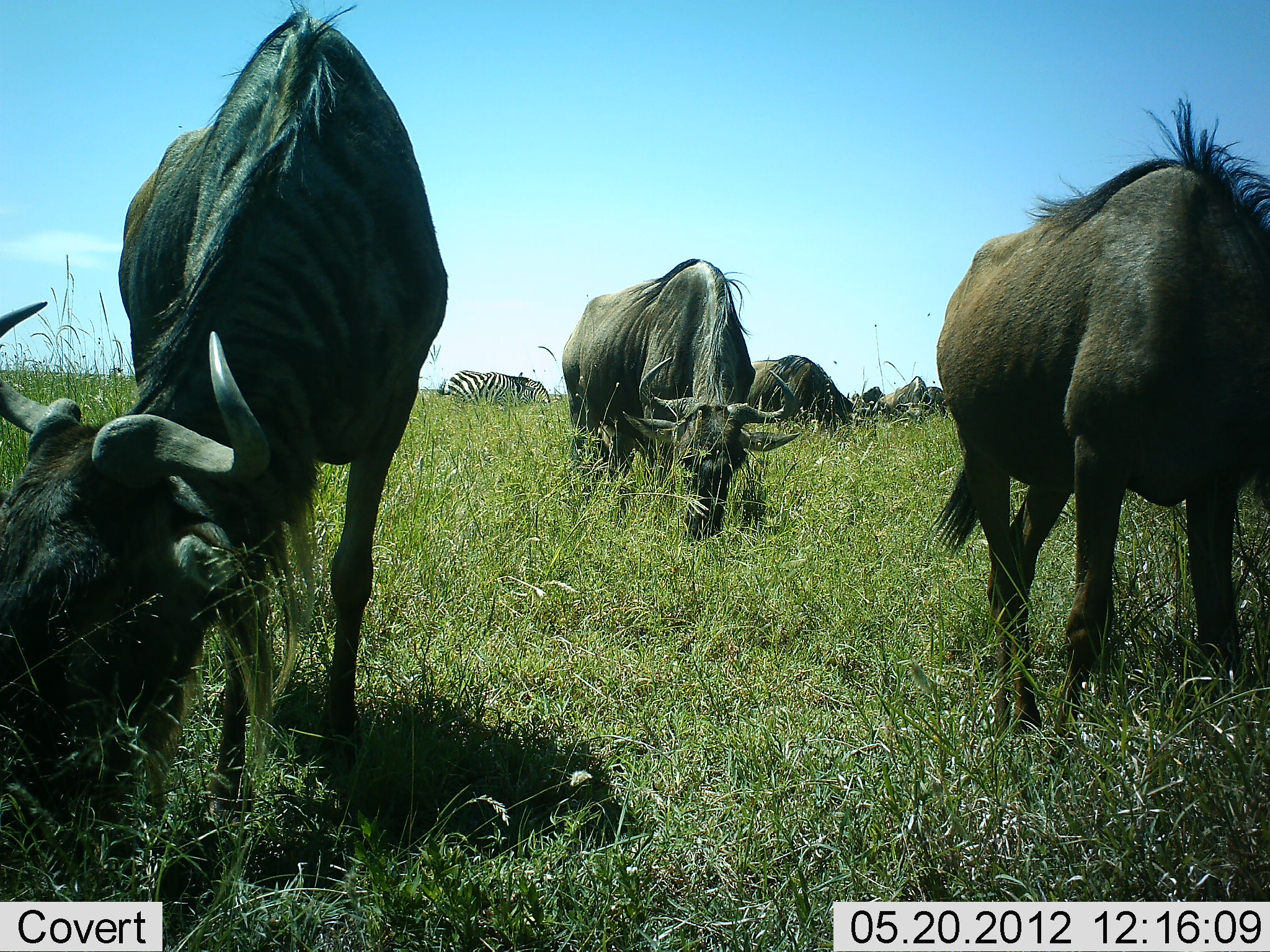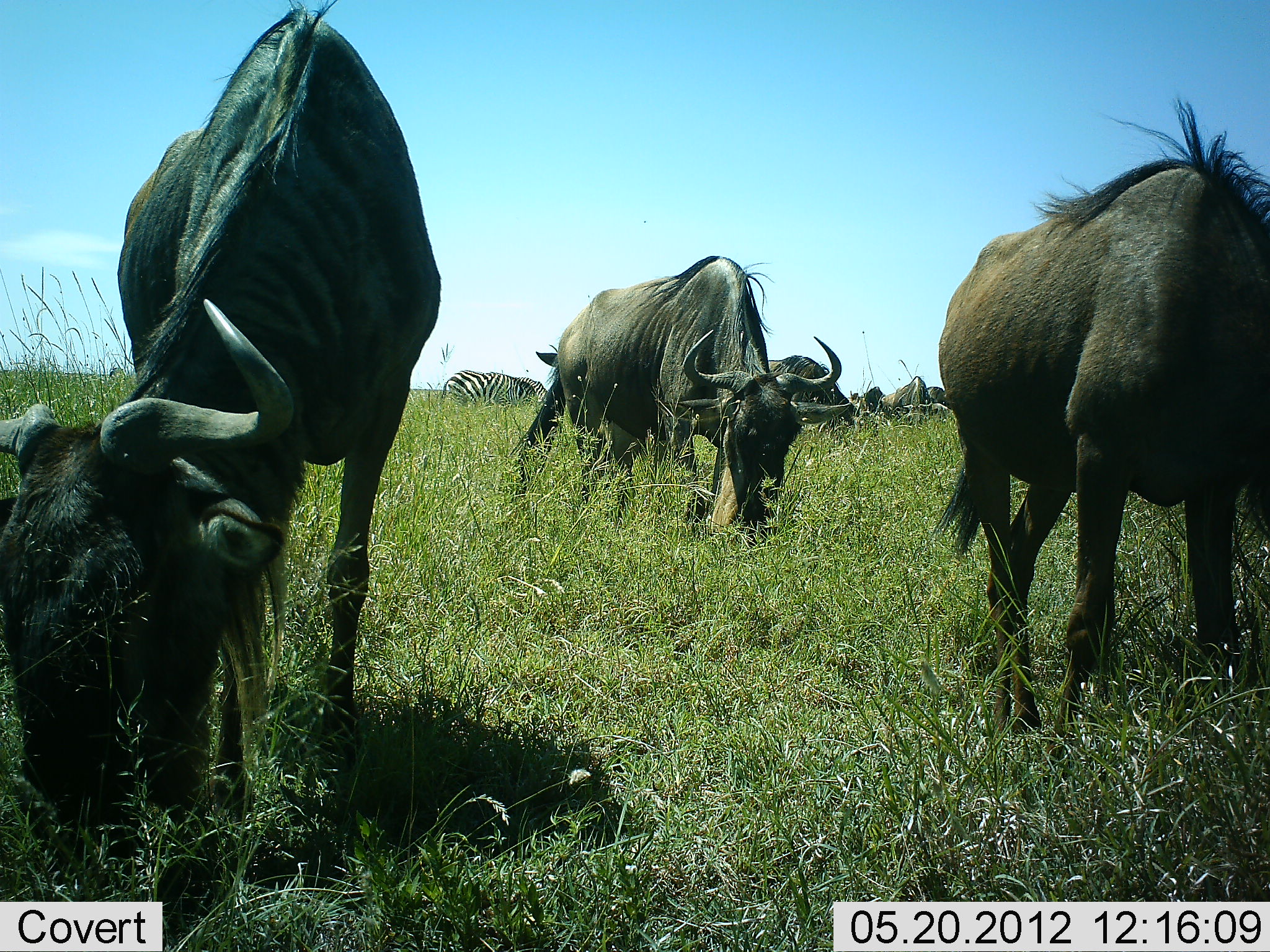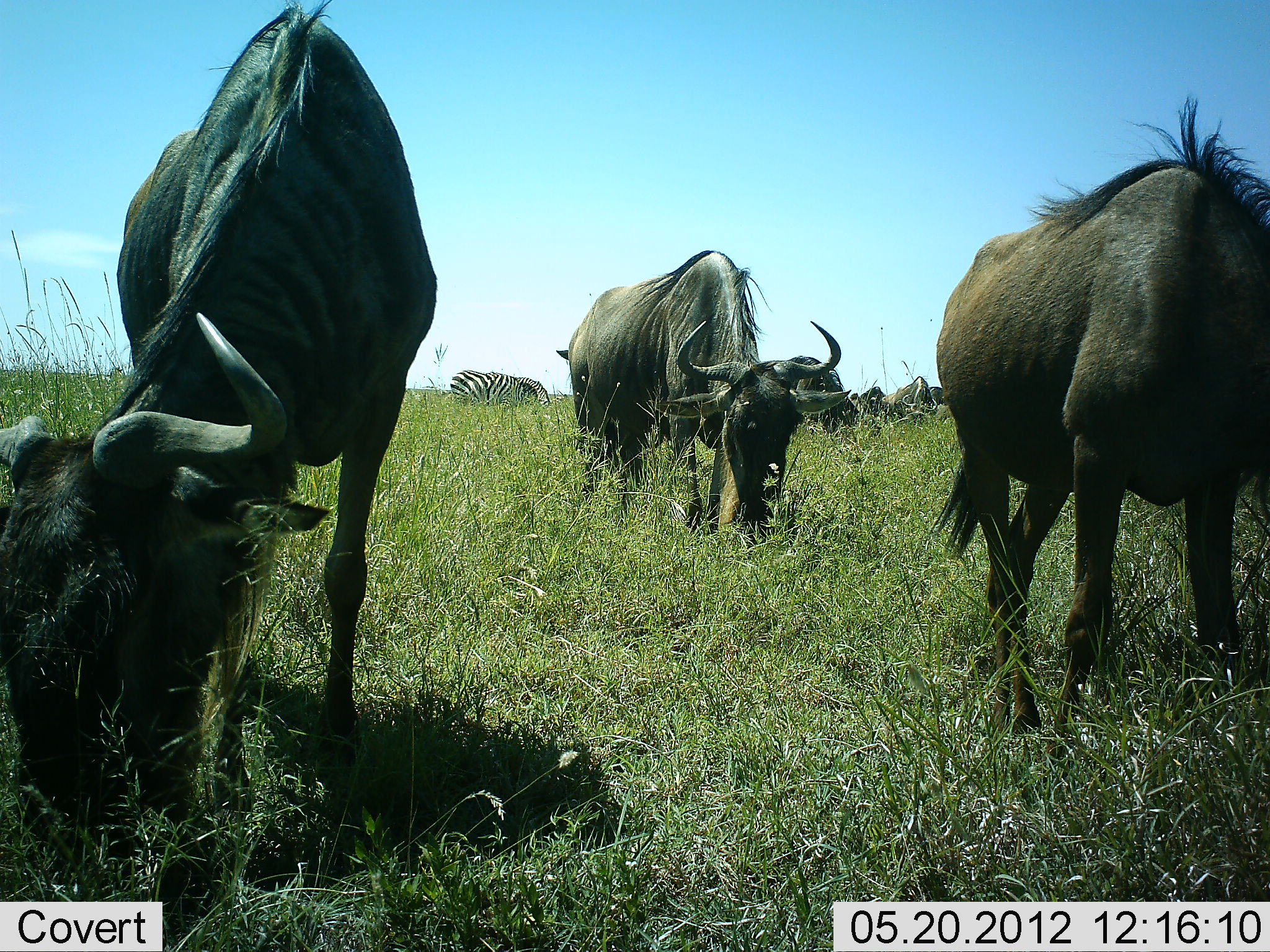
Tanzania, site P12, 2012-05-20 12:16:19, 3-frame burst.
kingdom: Animalia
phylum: Chordata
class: Mammalia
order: Artiodactyla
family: Bovidae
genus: Connochaetes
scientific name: Connochaetes taurinus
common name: blue wildebeest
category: wildebeest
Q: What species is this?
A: Wildebeest (blue wildebeest) (Connochaetes taurinus).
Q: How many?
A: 7.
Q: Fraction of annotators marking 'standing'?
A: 20%.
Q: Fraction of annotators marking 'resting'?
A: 10%.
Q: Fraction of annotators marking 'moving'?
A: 0%.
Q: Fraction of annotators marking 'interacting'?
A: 0%.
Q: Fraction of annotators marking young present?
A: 0%.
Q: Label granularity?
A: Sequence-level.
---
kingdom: Animalia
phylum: Chordata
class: Mammalia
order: Perissodactyla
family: Equidae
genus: Equus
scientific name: Equus quagga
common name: plains zebra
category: zebra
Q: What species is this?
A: Zebra (plains zebra) (Equus quagga).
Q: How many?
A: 2.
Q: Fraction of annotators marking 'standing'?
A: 10%.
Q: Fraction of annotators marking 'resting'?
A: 0%.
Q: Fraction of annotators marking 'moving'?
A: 0%.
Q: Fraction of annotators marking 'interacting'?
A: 0%.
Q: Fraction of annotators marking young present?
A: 0%.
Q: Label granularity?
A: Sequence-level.